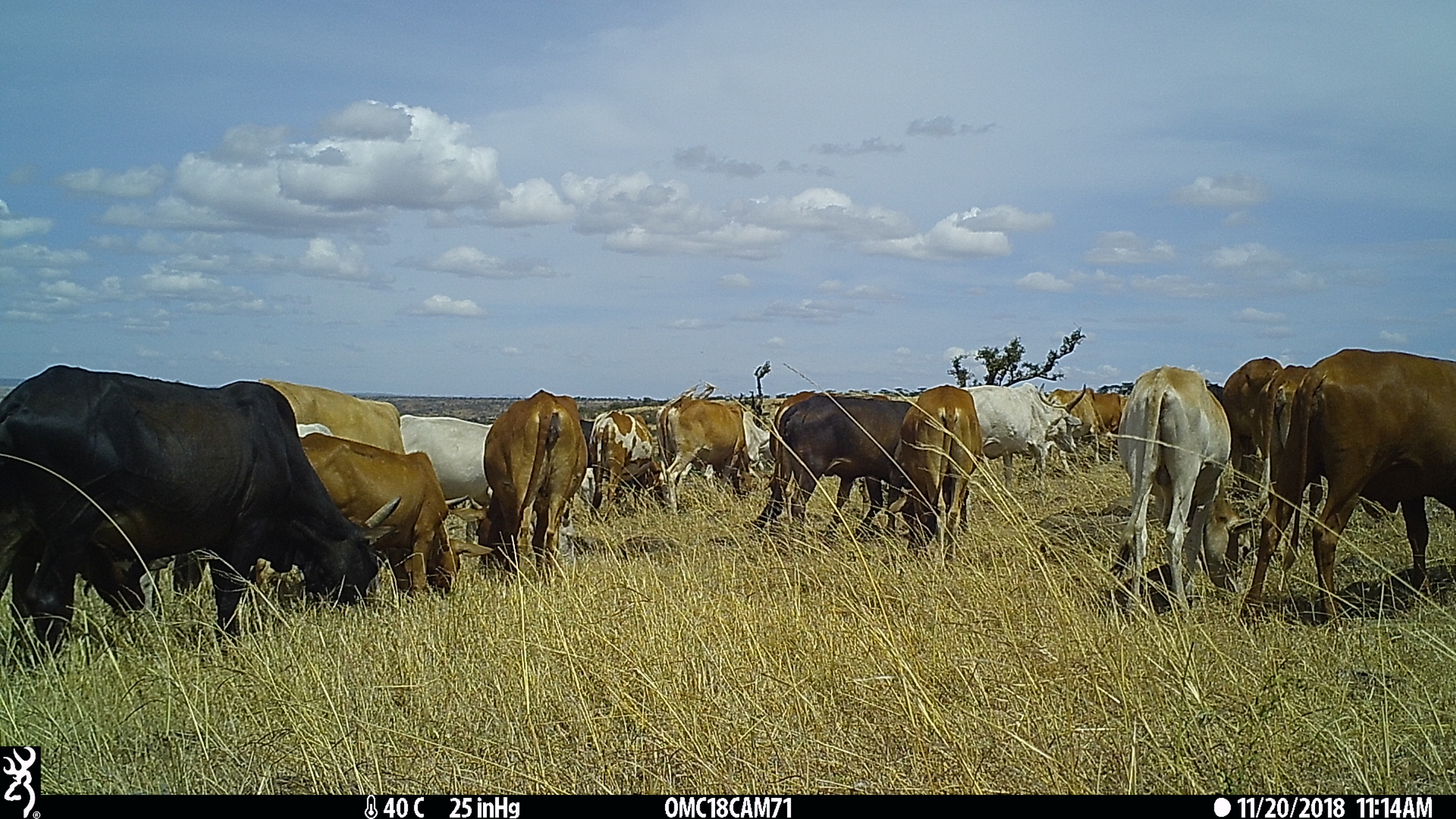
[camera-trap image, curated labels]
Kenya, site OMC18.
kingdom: Animalia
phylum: Chordata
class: Mammalia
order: Artiodactyla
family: Bovidae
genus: Bos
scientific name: Bos taurus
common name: cattle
Cattle (Bos taurus).